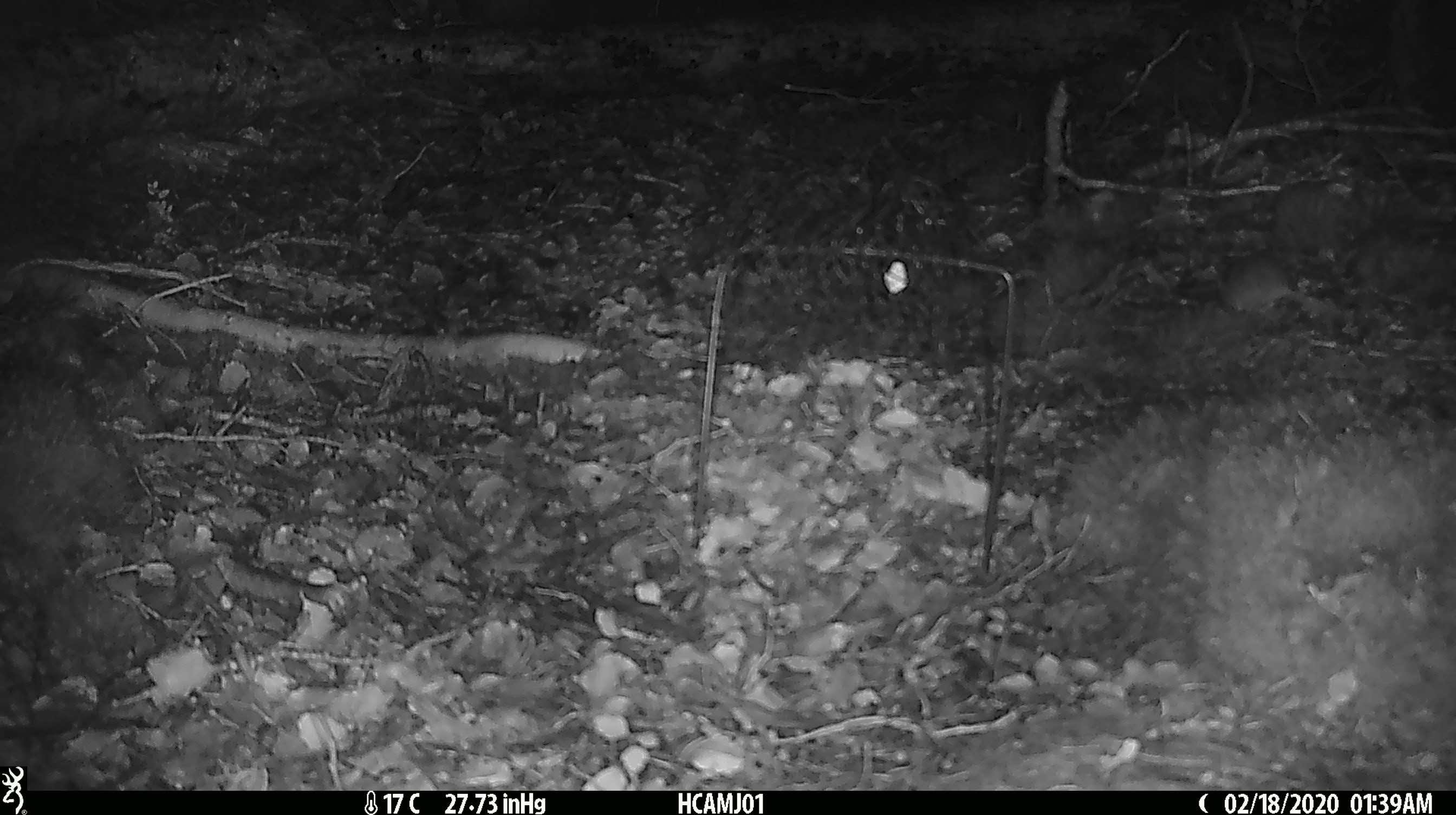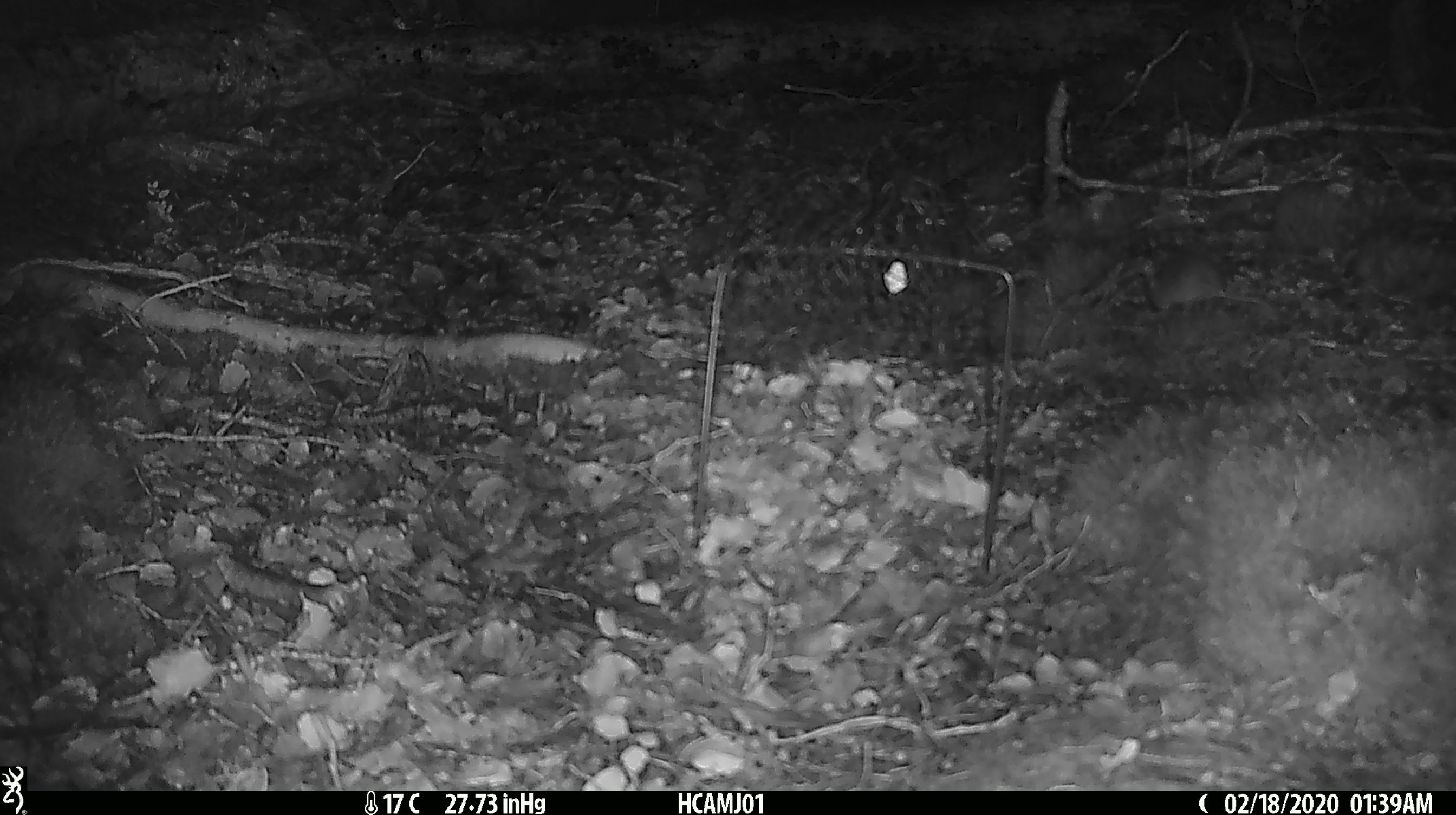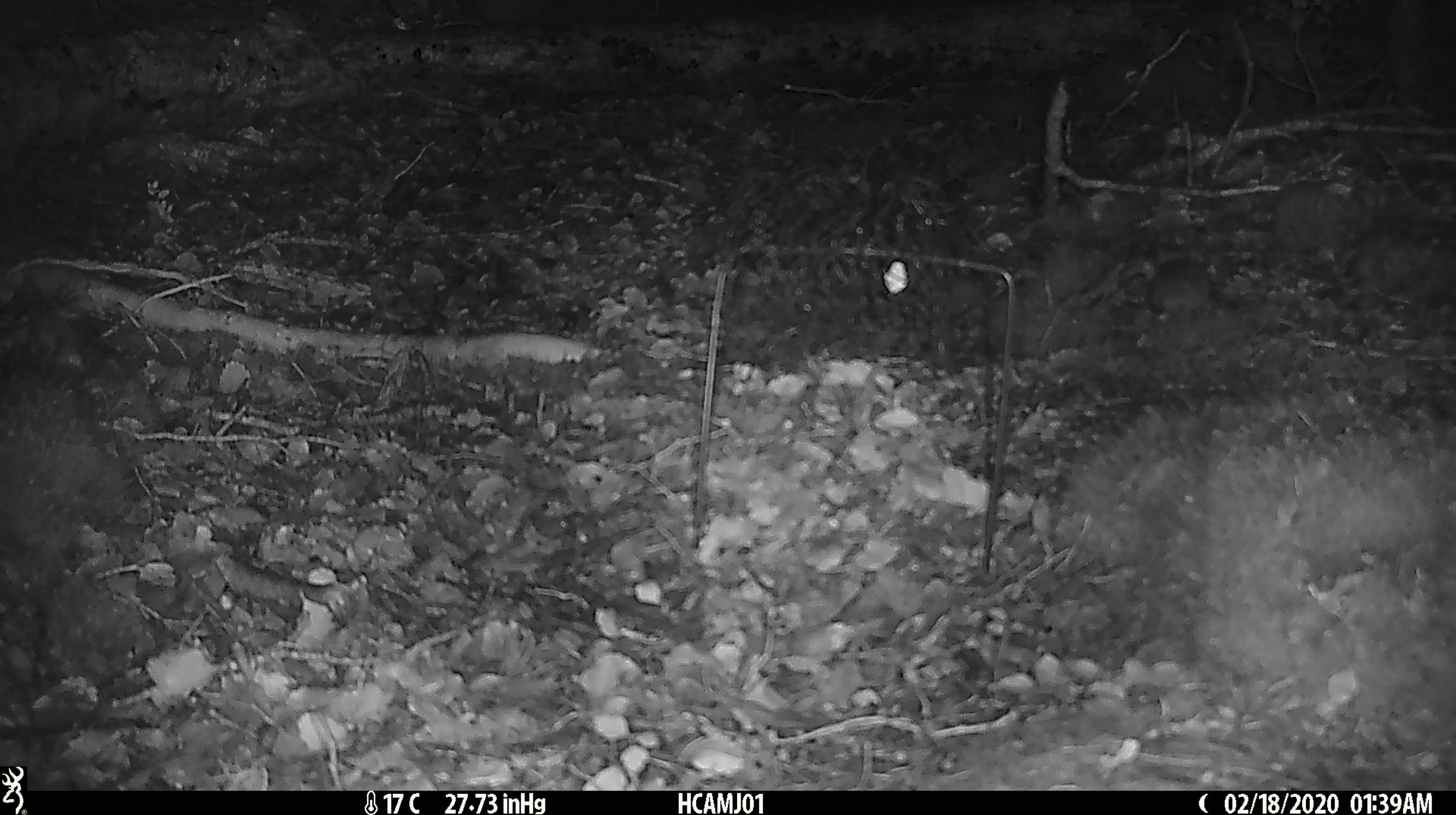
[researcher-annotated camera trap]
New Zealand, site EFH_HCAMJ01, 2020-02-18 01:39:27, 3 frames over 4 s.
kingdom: Animalia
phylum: Chordata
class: Mammalia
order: Rodentia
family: Muridae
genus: Mus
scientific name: Mus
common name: mouse